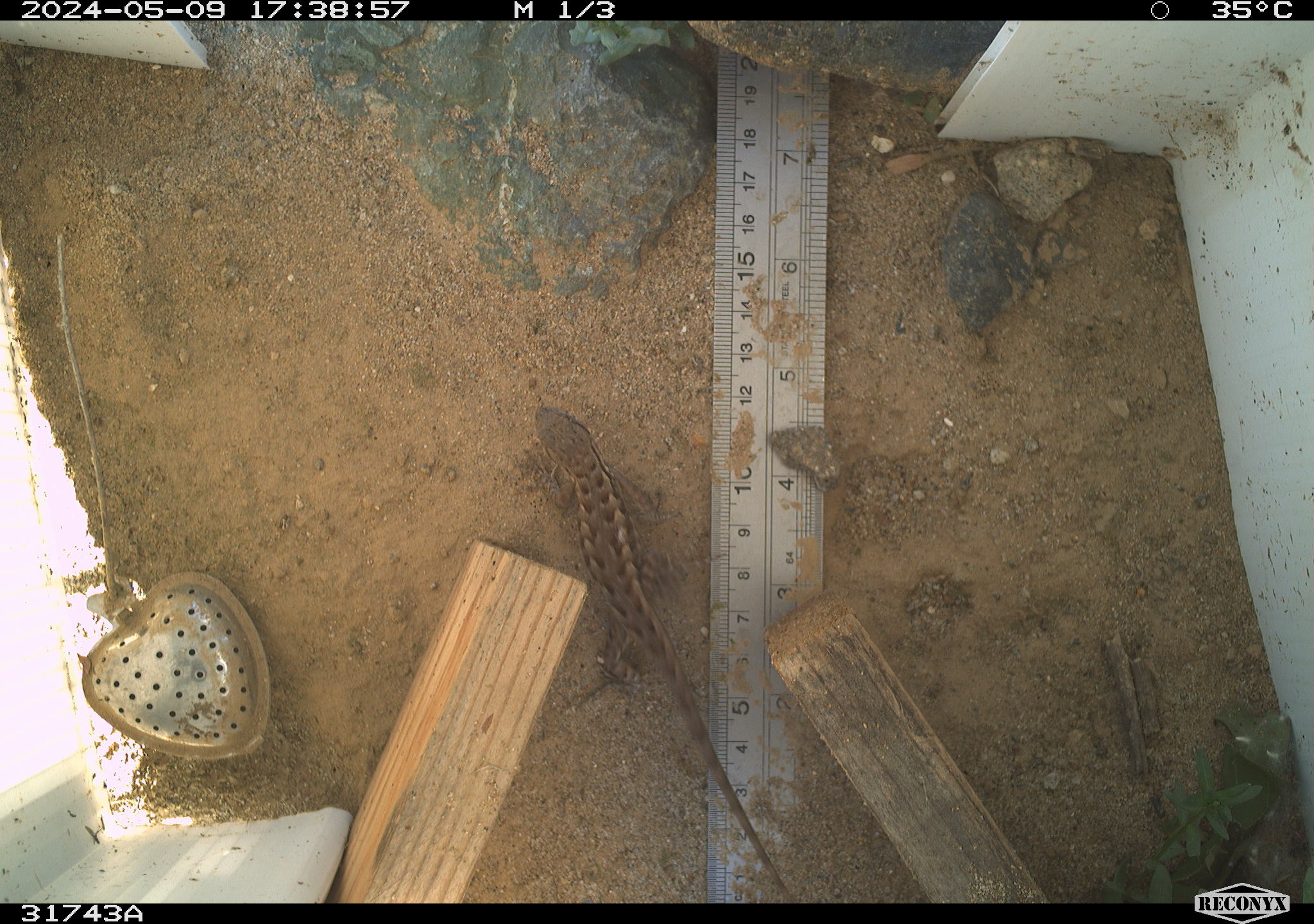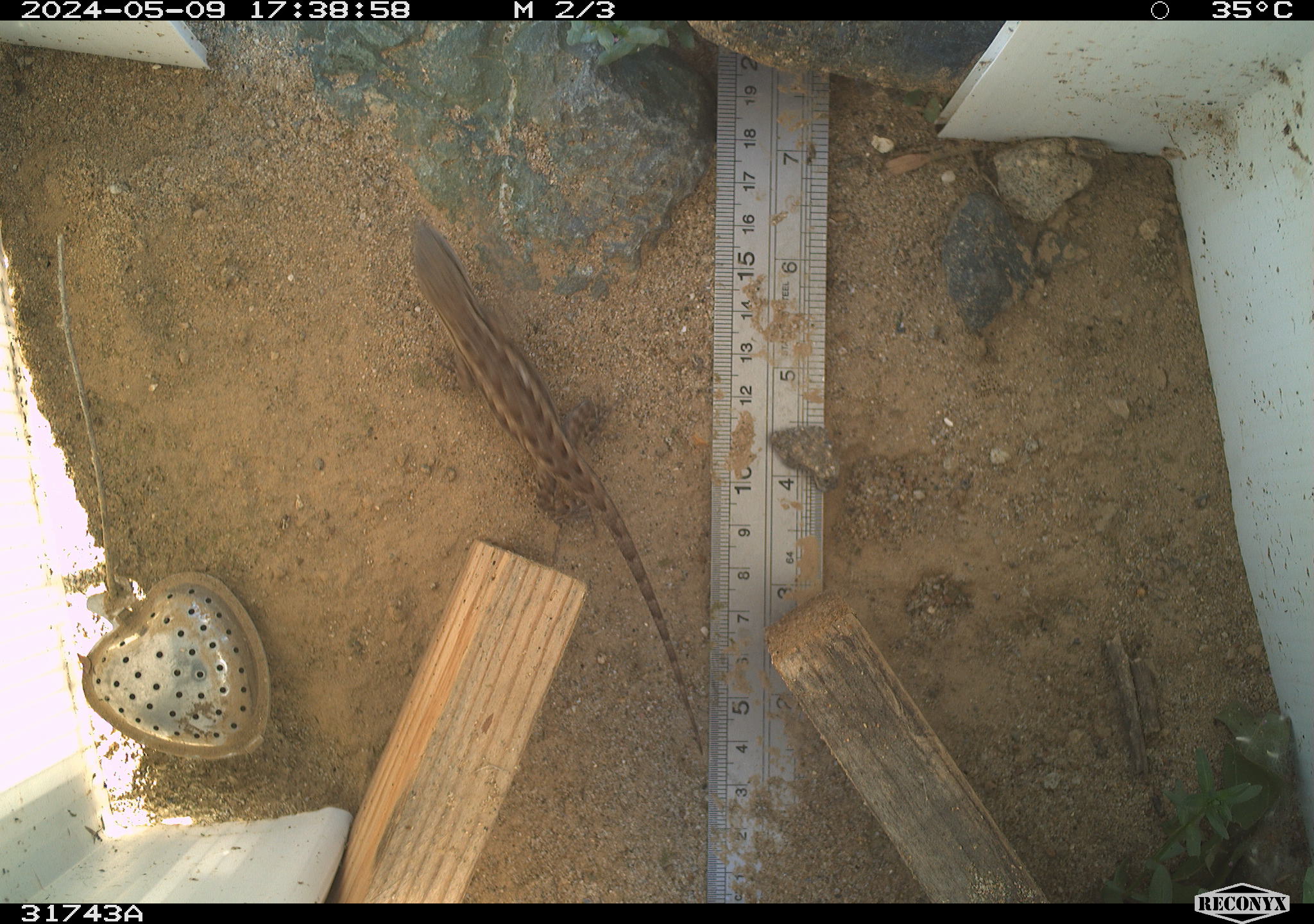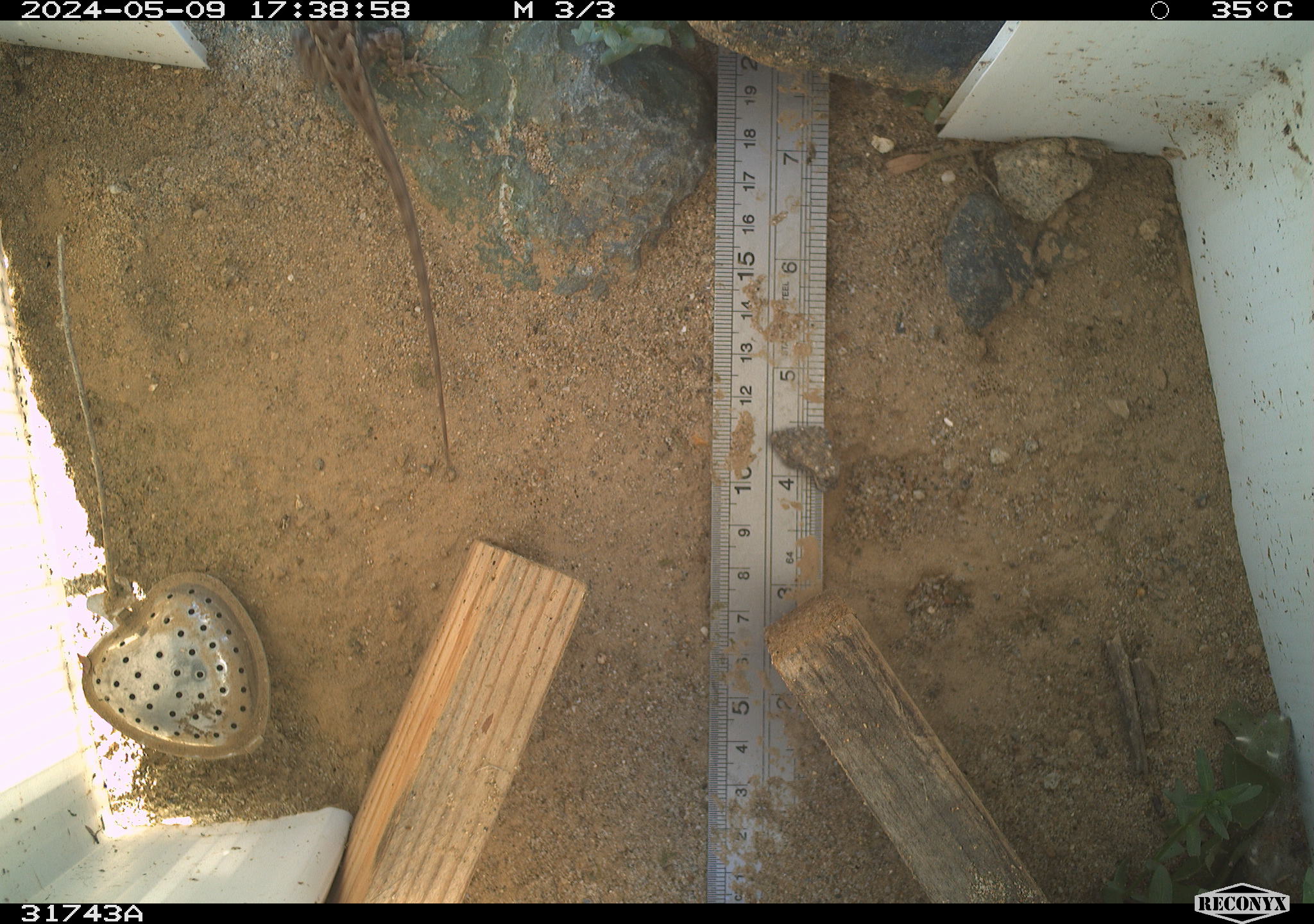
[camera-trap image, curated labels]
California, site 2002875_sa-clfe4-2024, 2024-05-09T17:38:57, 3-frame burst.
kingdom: Animalia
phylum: Chordata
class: Reptilia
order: Squamata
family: Phrynosomatidae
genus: Sceloporus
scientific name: Sceloporus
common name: spiny lizards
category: sceloporus species